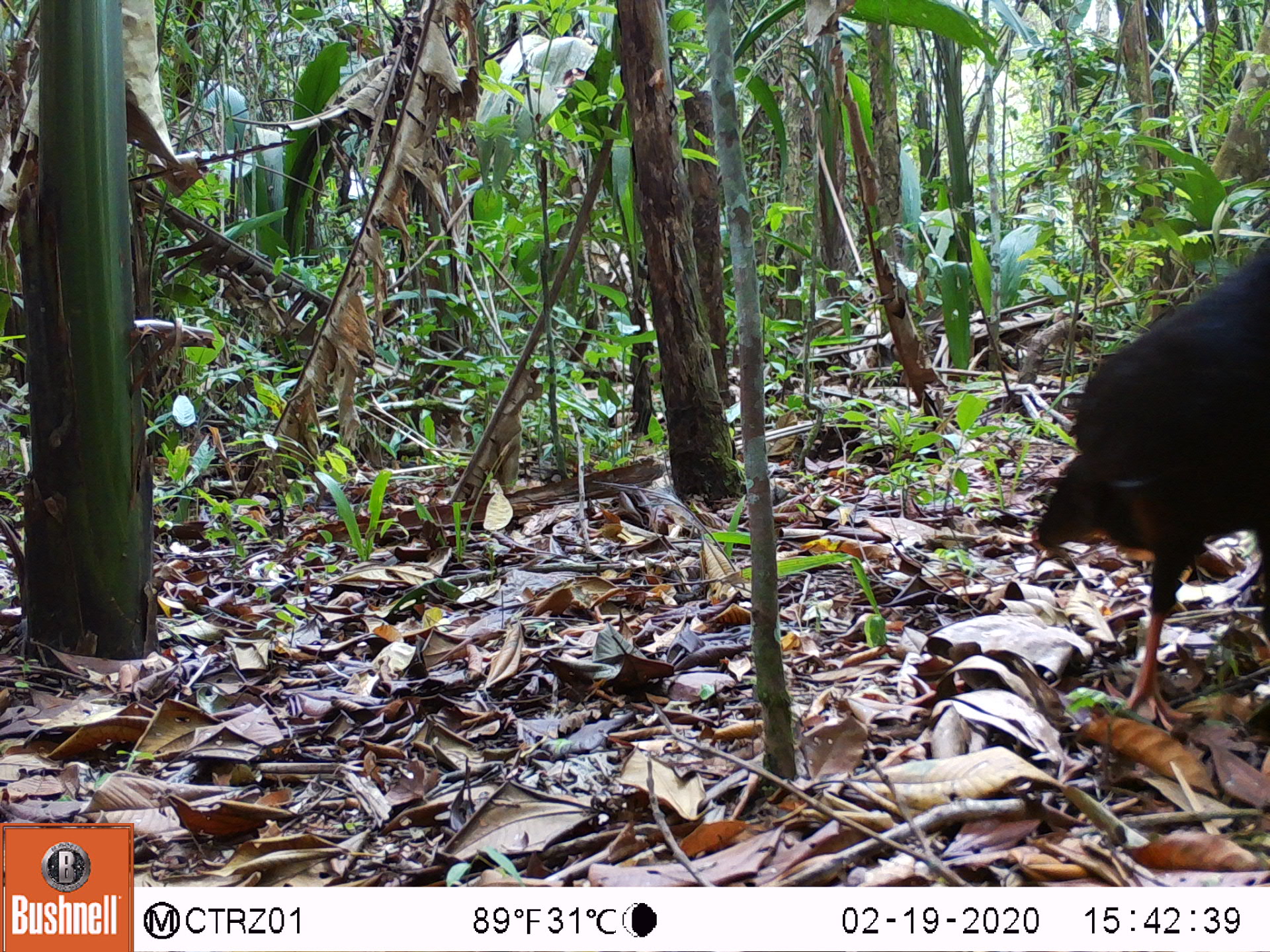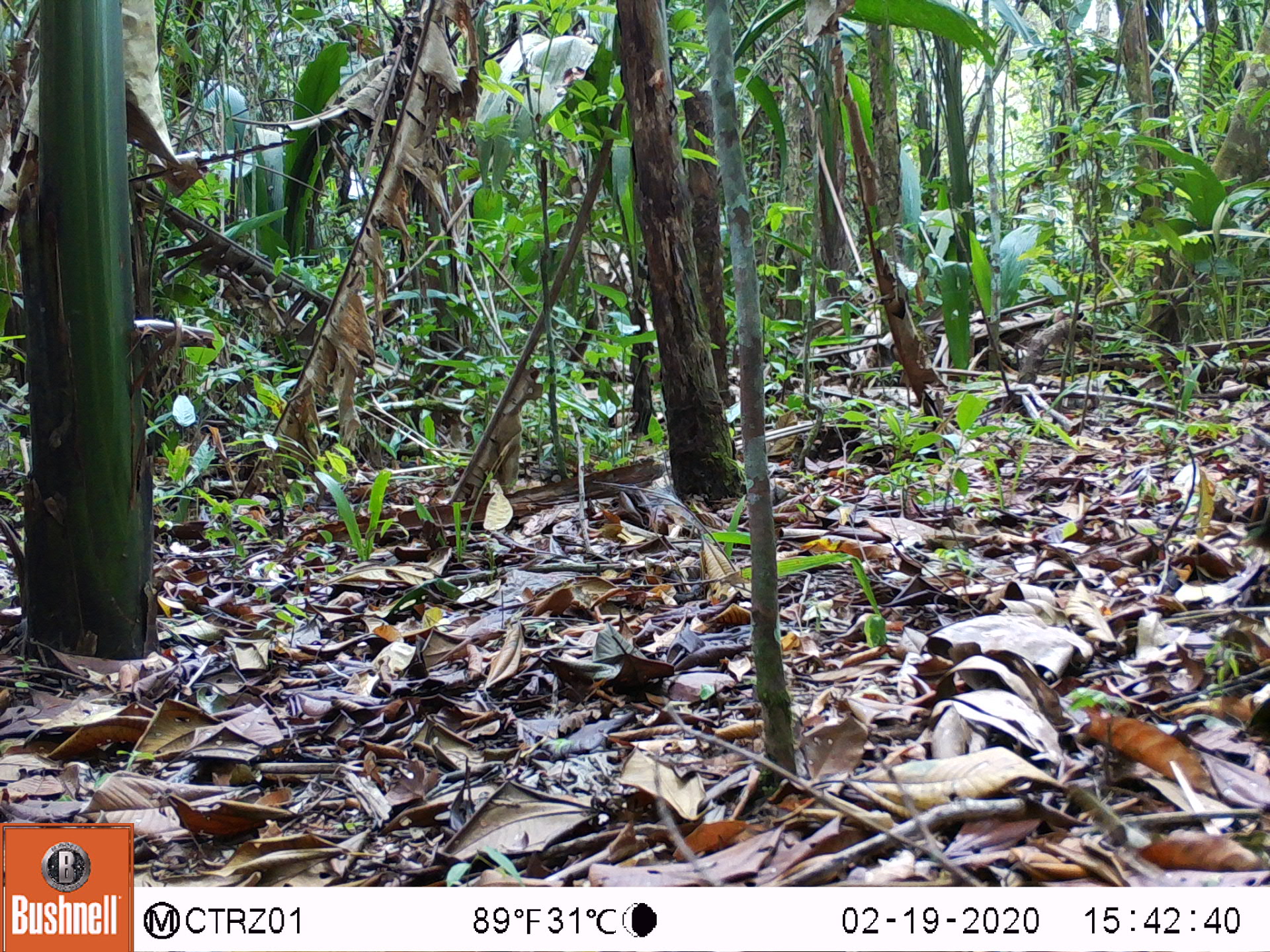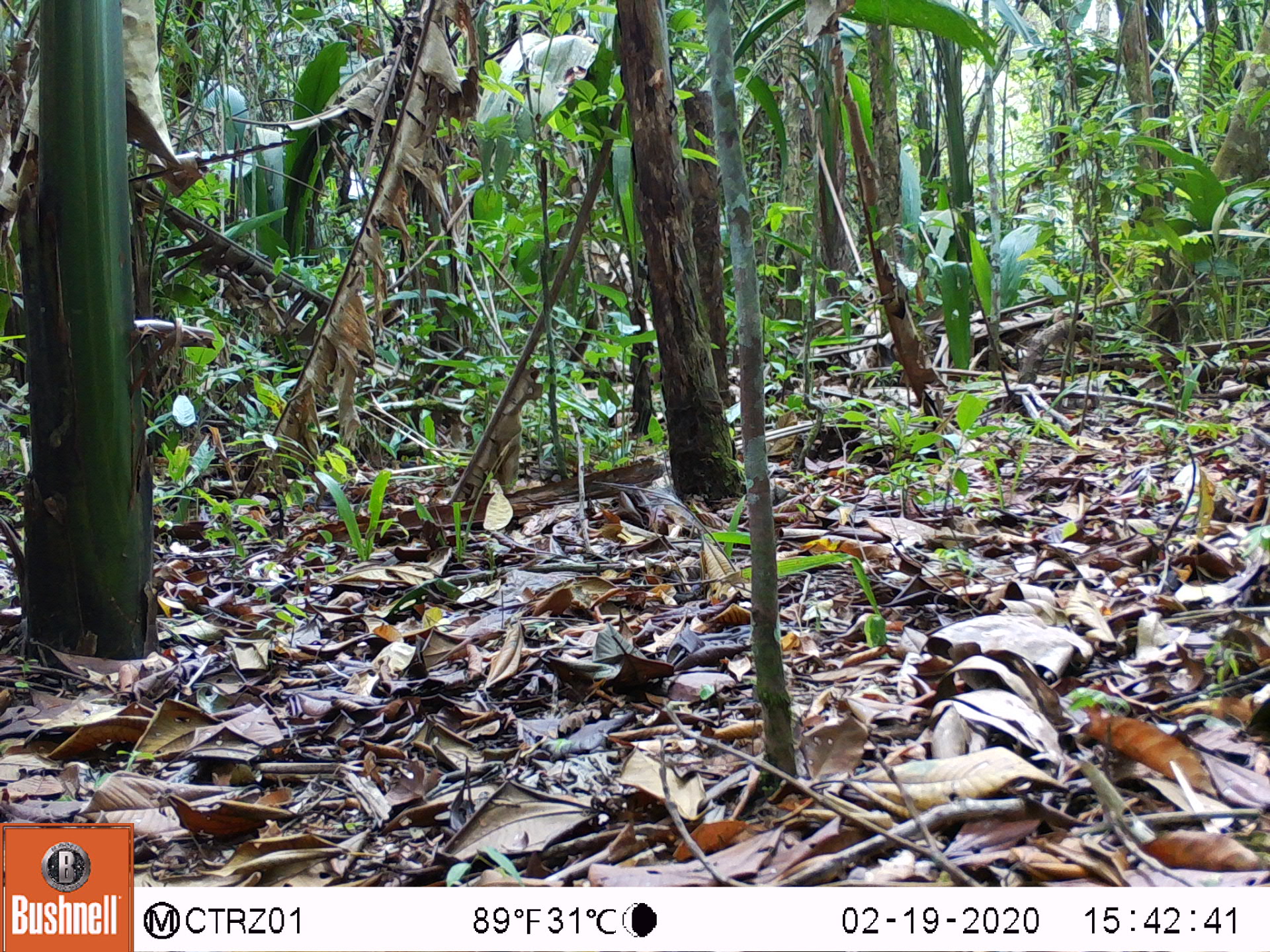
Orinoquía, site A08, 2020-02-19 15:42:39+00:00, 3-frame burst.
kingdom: Animalia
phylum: Chordata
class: Aves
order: Galliformes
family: Cracidae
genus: Mitu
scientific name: Mitu salvini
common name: salvin's currasow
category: salvins curassow